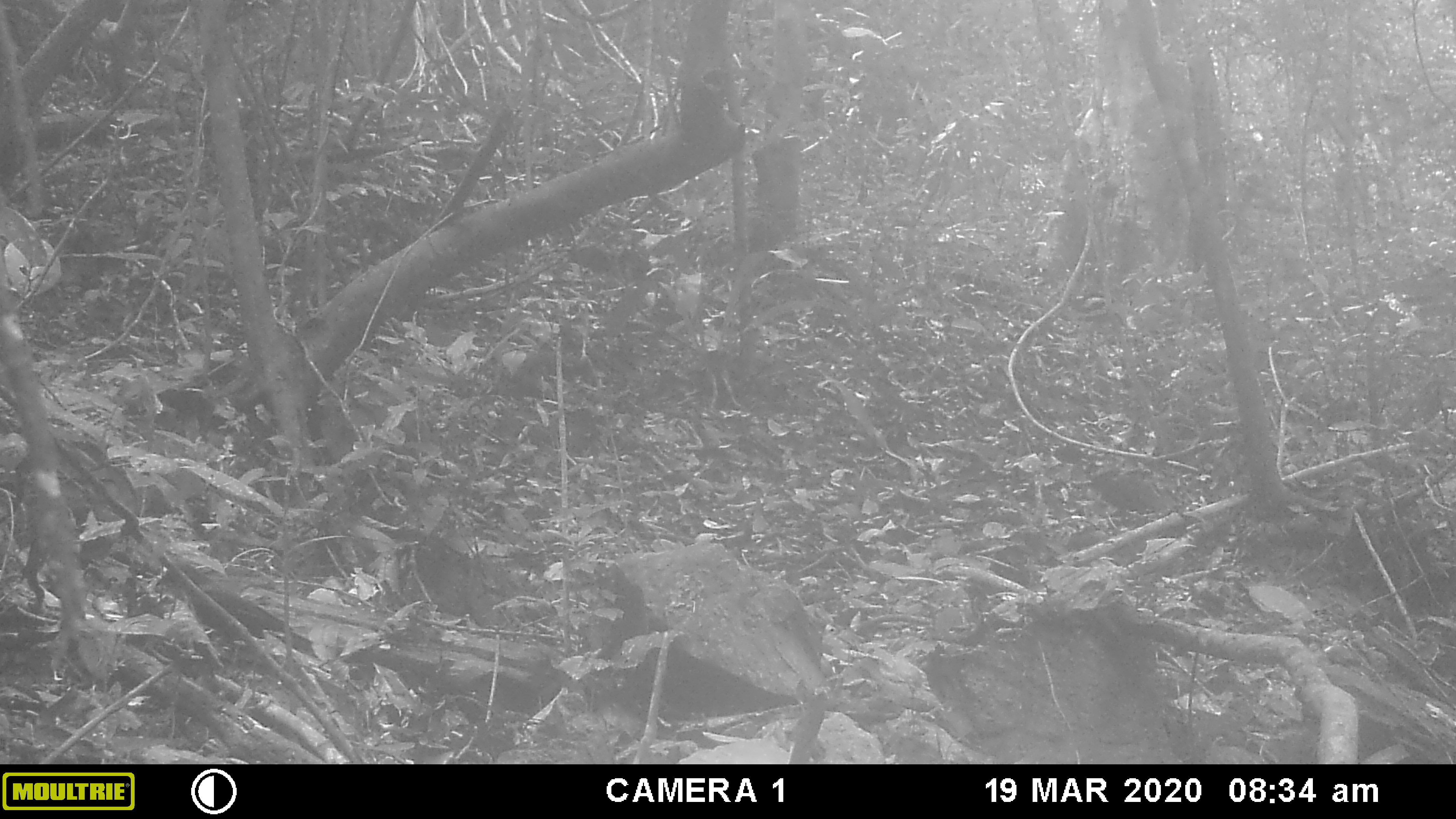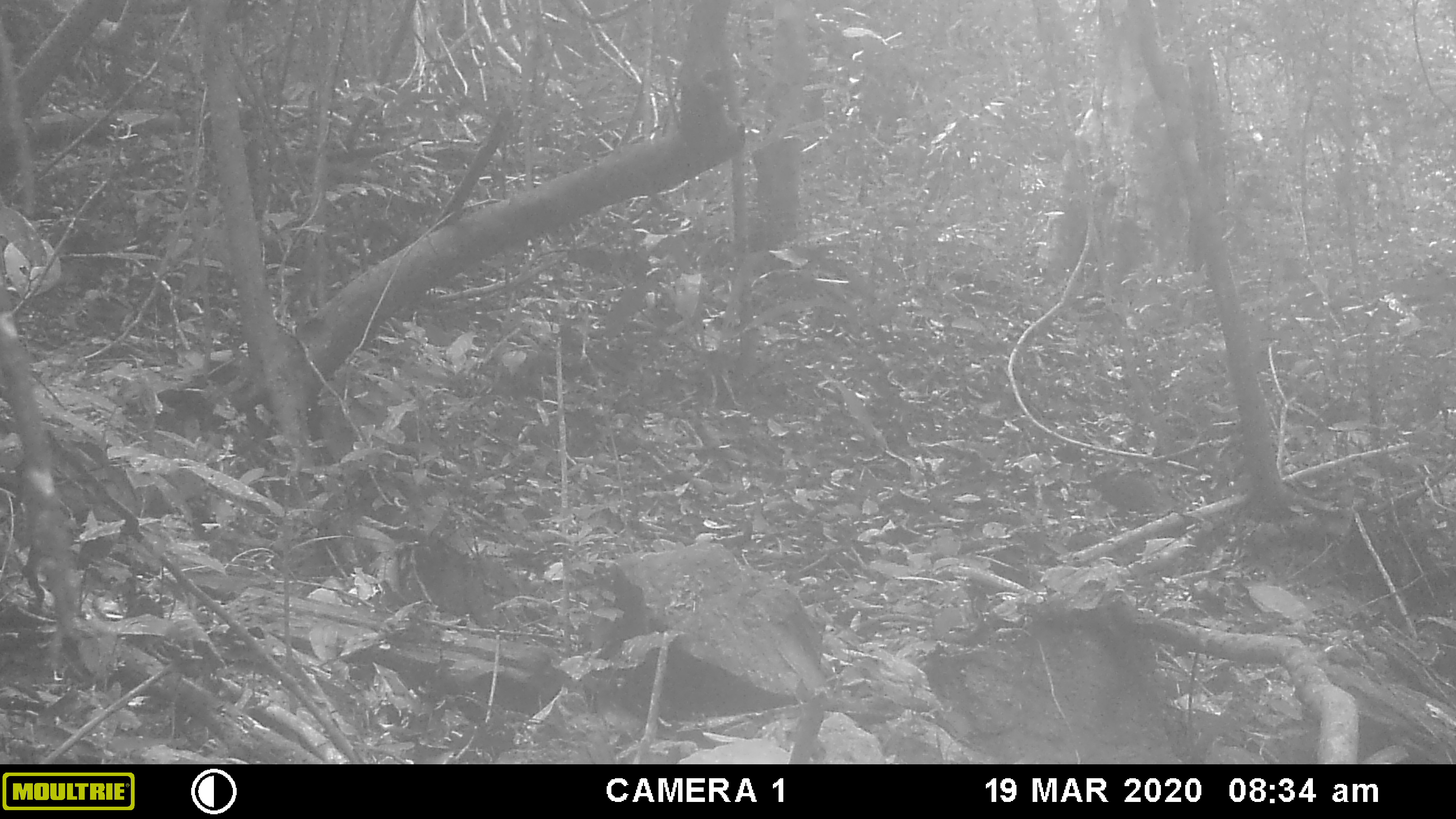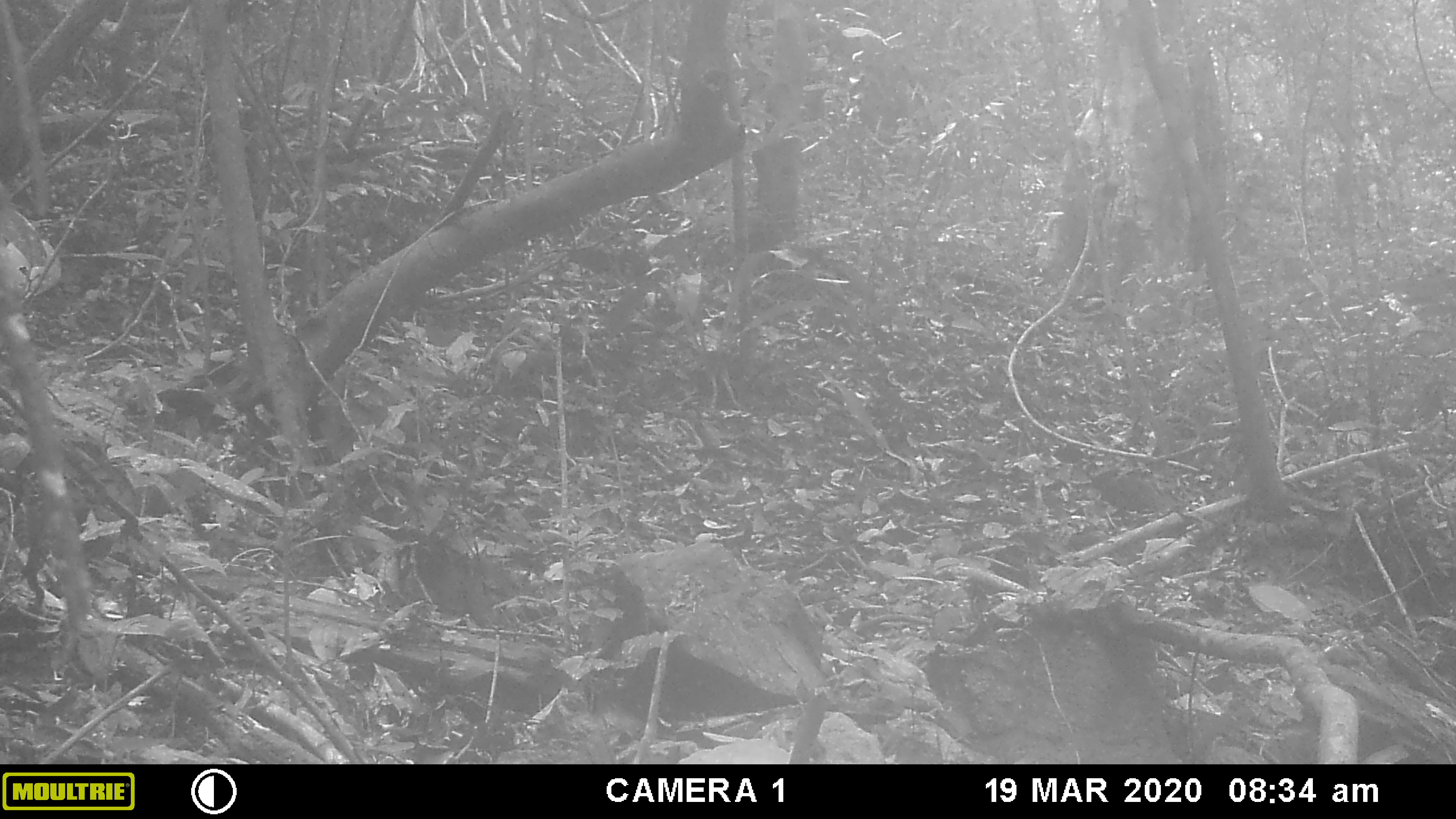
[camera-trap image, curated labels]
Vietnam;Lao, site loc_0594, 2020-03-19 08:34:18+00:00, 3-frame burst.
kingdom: Animalia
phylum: Chordata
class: Aves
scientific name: Aves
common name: bird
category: unidentified bird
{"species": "unidentified bird (bird) (Aves)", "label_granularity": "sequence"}